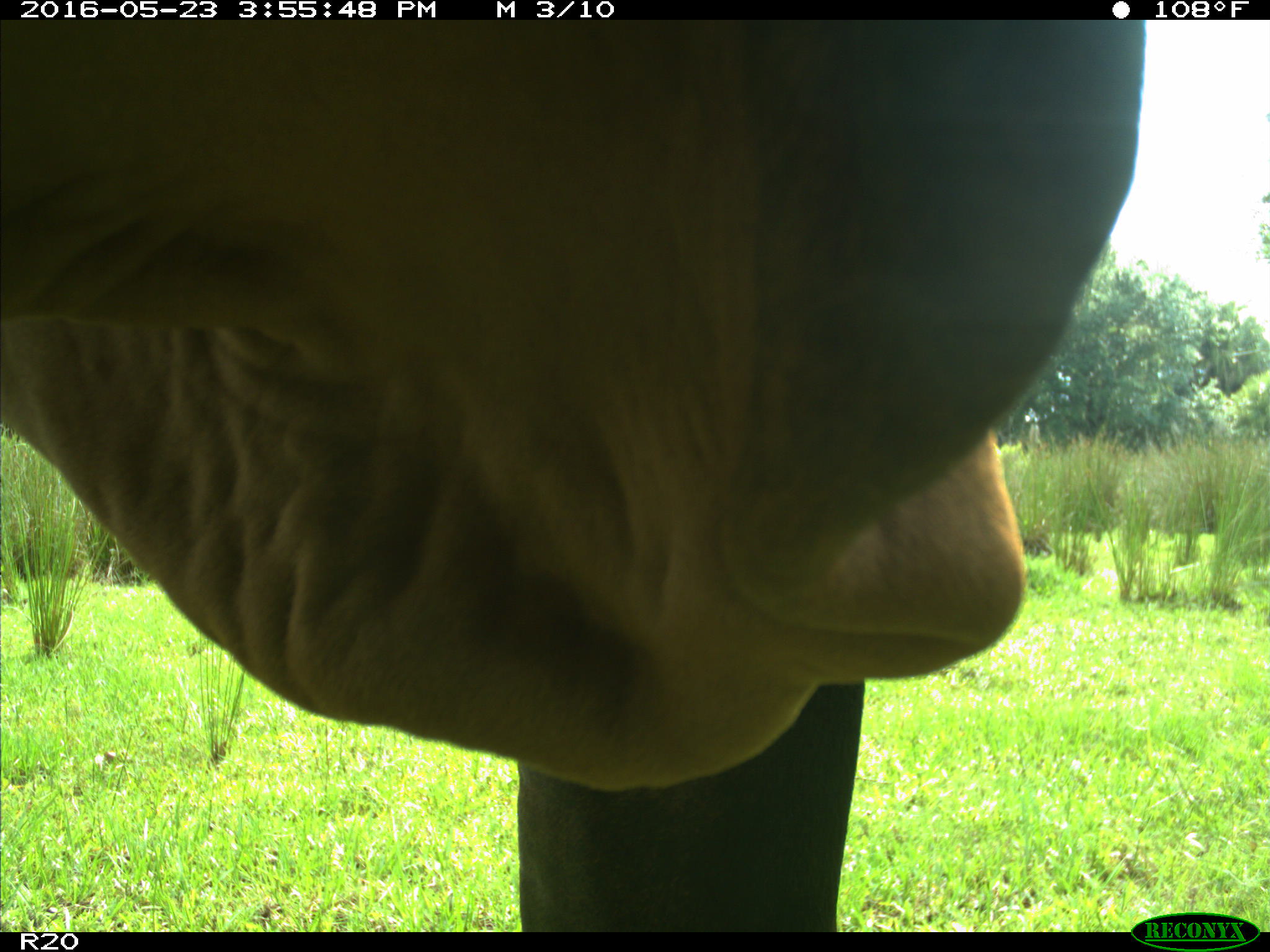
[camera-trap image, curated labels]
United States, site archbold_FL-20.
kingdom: Animalia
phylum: Chordata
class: Mammalia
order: Artiodactyla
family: Bovidae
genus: Bos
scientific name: Bos taurus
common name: domestic cow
Bos taurus (domestic cow).